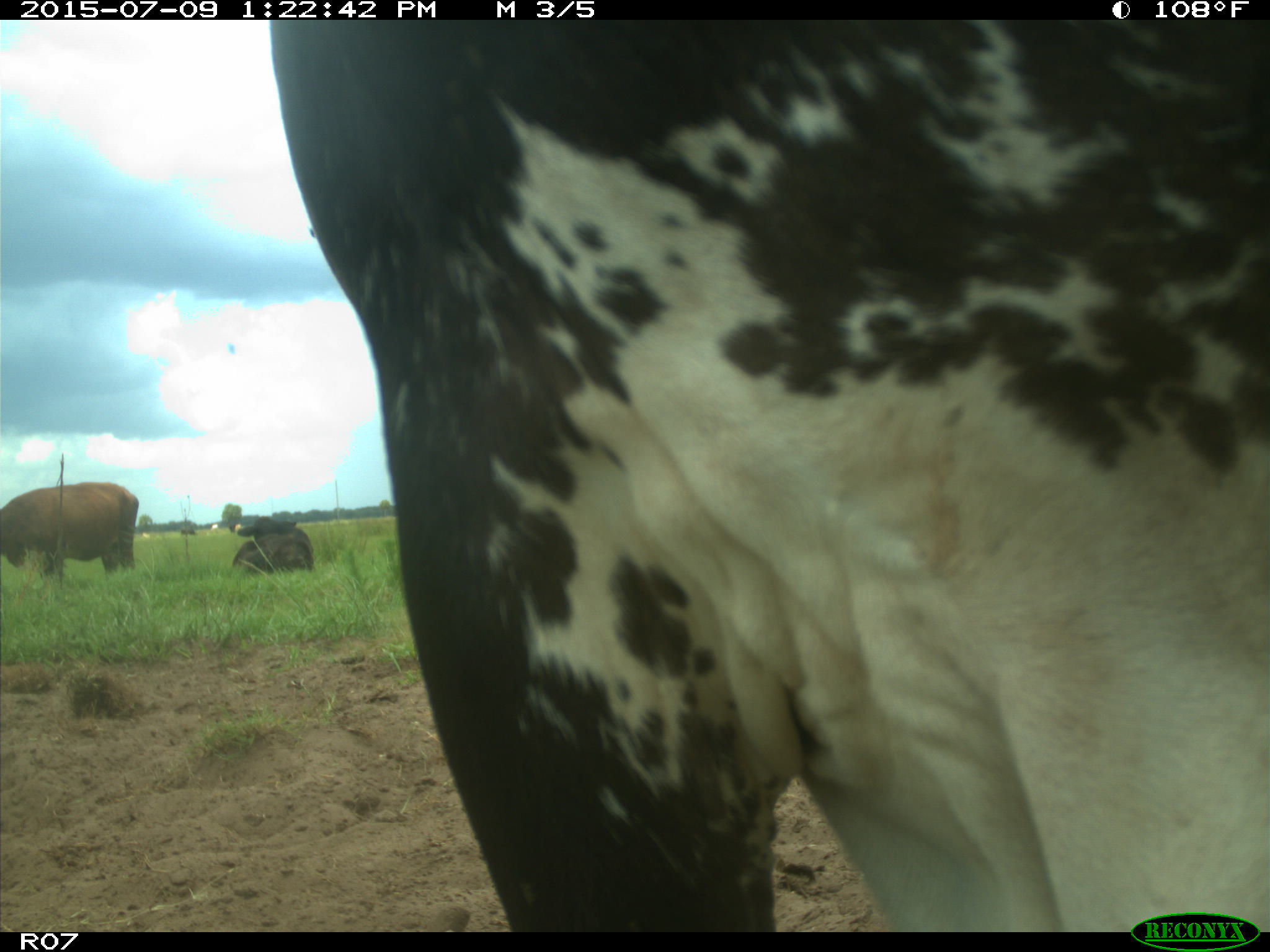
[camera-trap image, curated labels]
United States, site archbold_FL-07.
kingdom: Animalia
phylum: Chordata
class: Mammalia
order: Artiodactyla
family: Bovidae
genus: Bos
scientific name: Bos taurus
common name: domestic cow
Bos taurus (domestic cow).